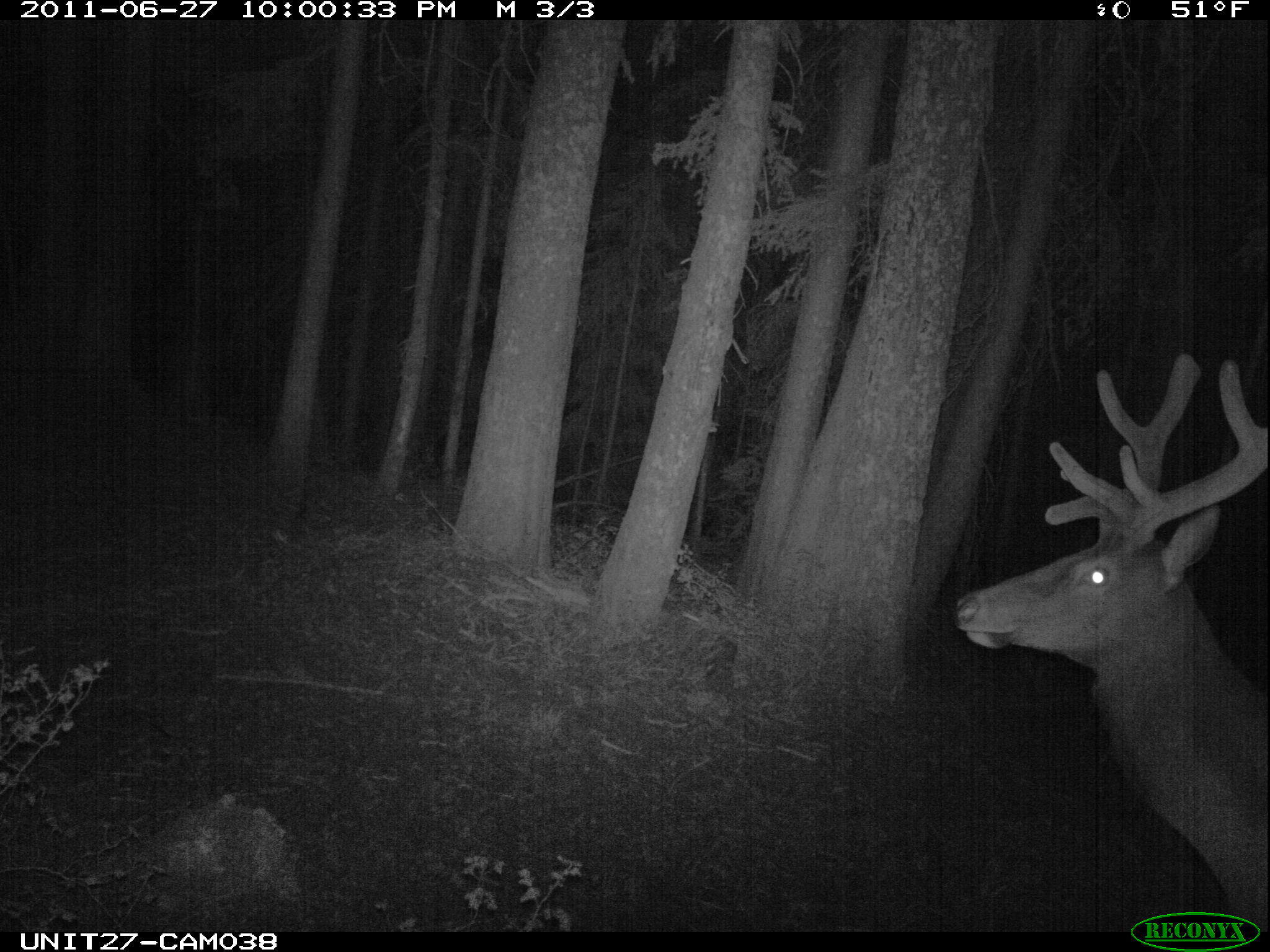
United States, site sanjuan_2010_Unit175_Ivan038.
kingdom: Animalia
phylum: Chordata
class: Mammalia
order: Artiodactyla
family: Cervidae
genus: Cervus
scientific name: Cervus elaphus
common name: red deer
Cervus elaphus (red deer).